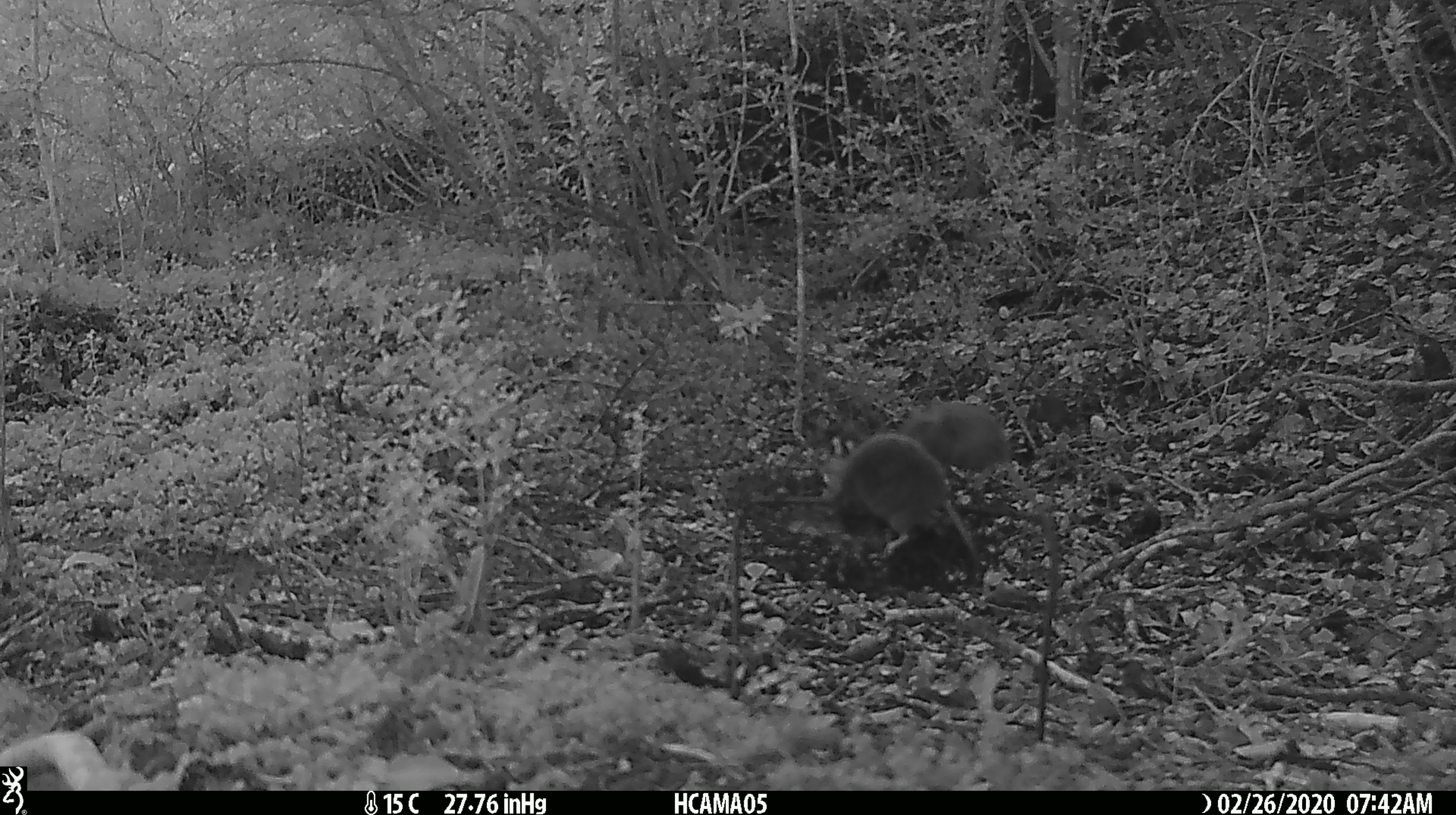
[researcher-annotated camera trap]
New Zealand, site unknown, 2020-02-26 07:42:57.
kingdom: Animalia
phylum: Chordata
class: Mammalia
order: Rodentia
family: Muridae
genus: Mus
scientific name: Mus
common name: mouse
Mouse (Mus).